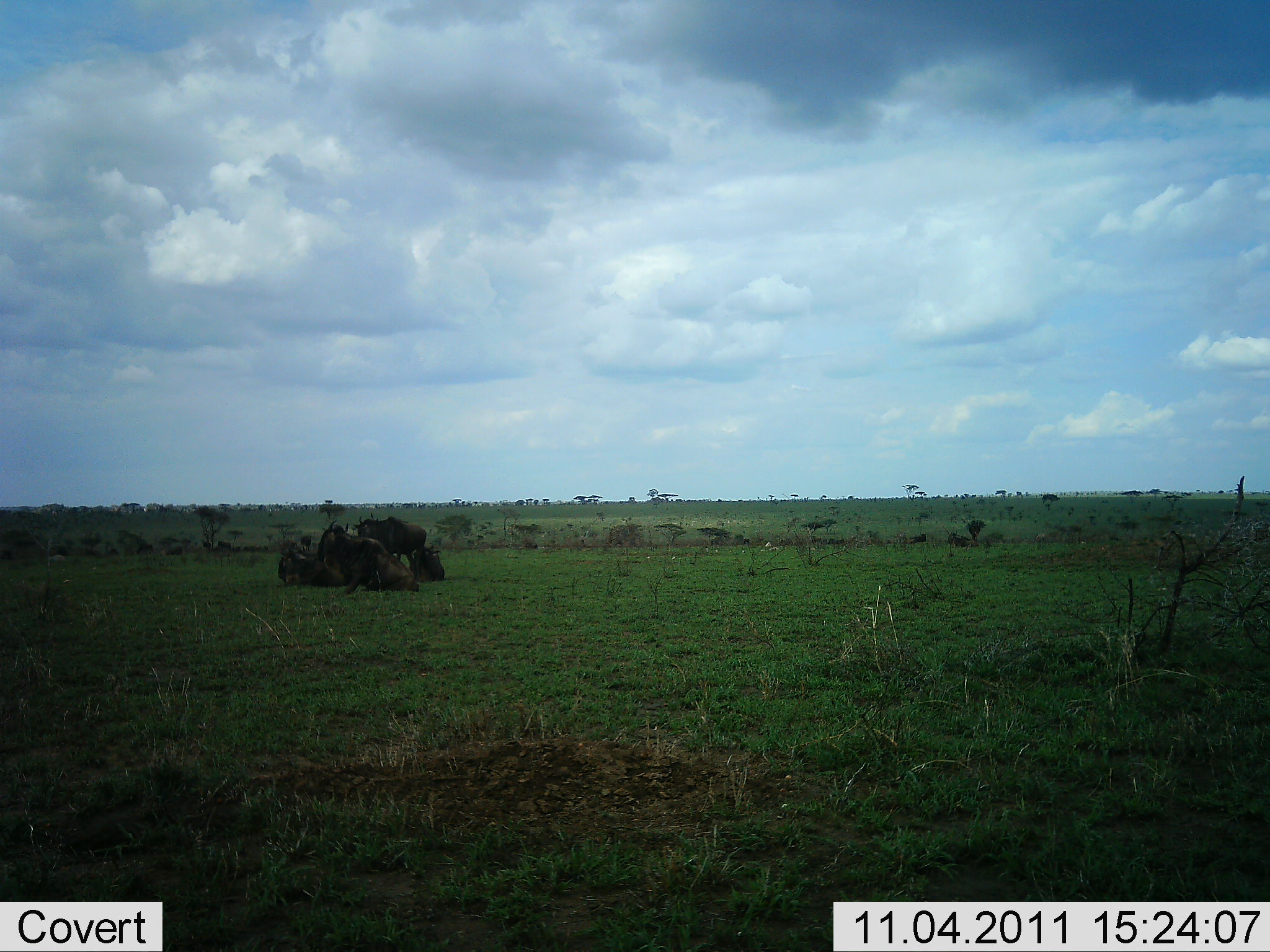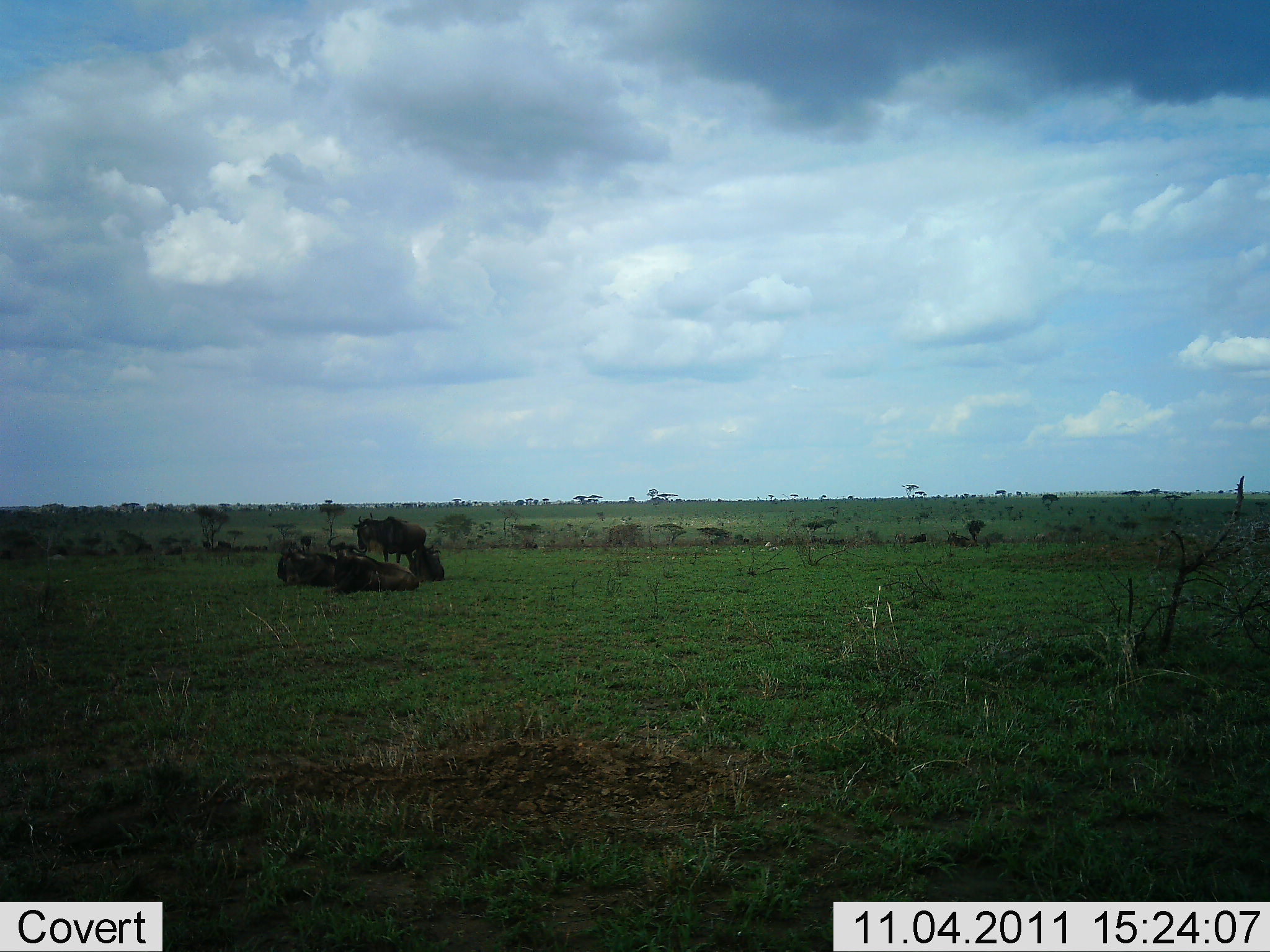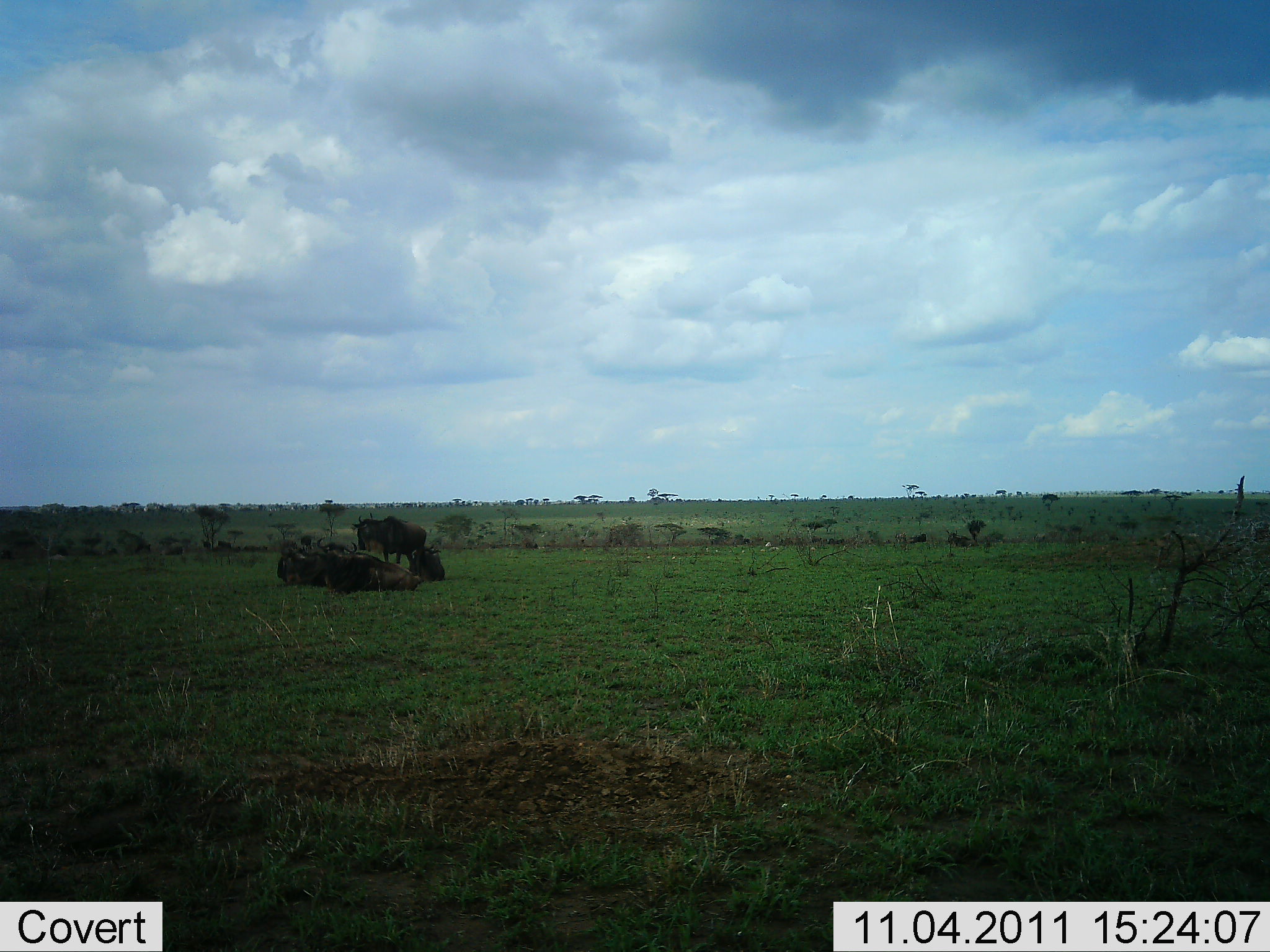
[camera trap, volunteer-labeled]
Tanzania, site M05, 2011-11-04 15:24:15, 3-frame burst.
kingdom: Animalia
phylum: Chordata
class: Mammalia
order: Artiodactyla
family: Bovidae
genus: Connochaetes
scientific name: Connochaetes taurinus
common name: blue wildebeest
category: wildebeest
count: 4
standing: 45%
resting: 100%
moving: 0%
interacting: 9%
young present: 0%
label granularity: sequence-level